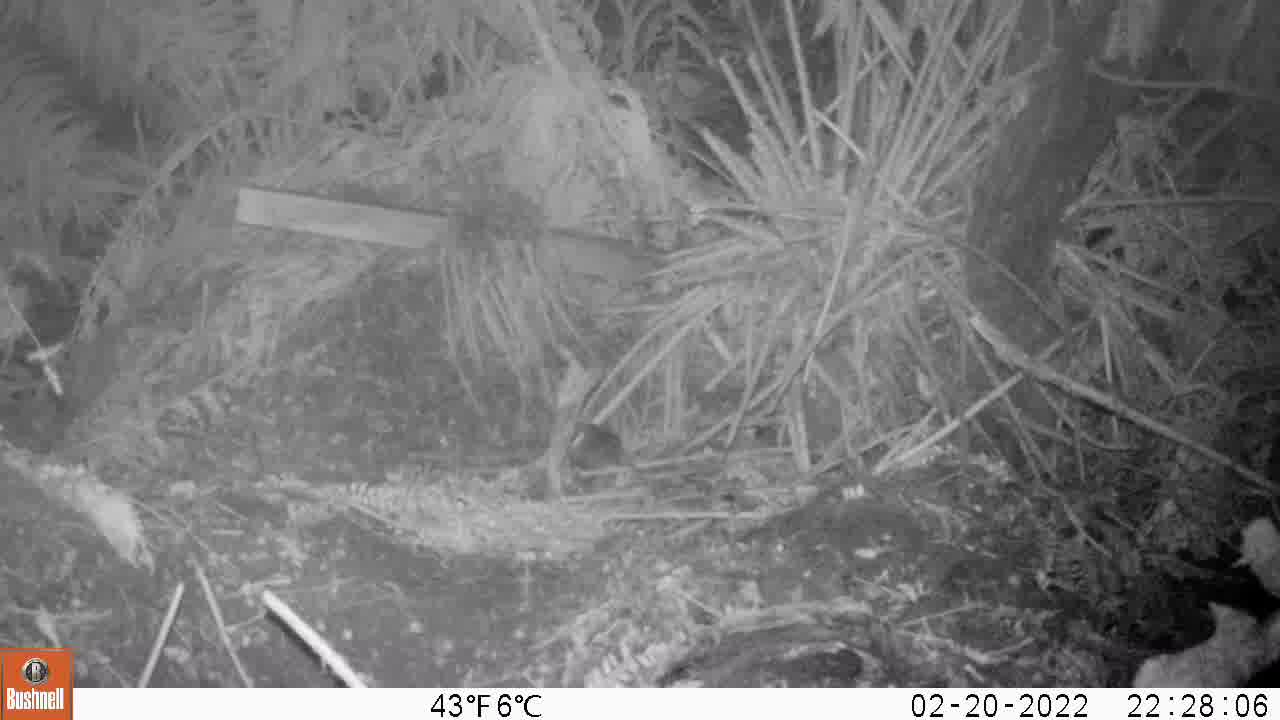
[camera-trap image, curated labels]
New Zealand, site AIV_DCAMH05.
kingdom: Animalia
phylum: Chordata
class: Mammalia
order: Rodentia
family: Muridae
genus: Mus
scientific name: Mus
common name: mouse